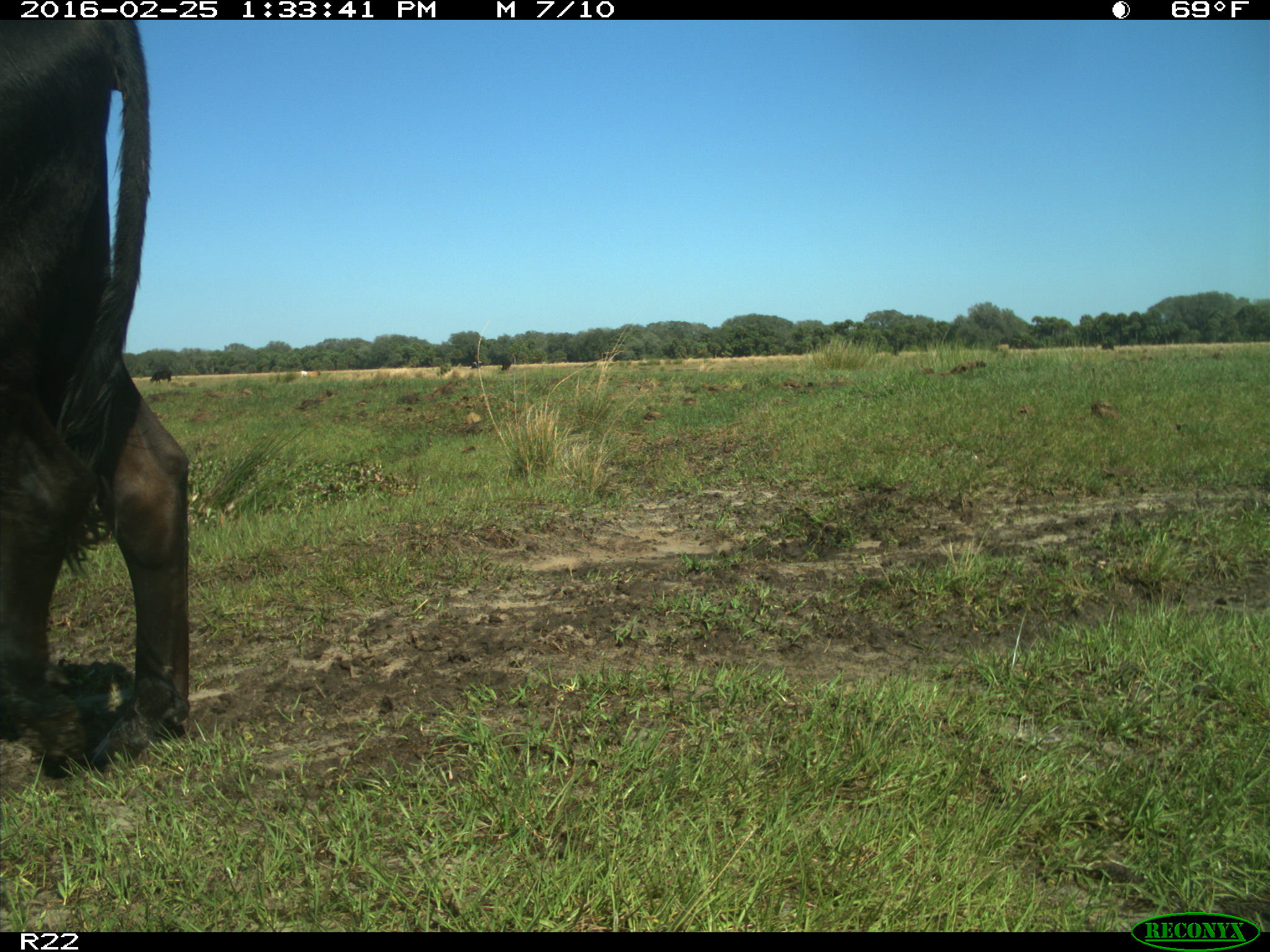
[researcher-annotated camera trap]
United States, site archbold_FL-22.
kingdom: Animalia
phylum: Chordata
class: Mammalia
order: Artiodactyla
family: Bovidae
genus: Bos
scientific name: Bos taurus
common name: domestic cow